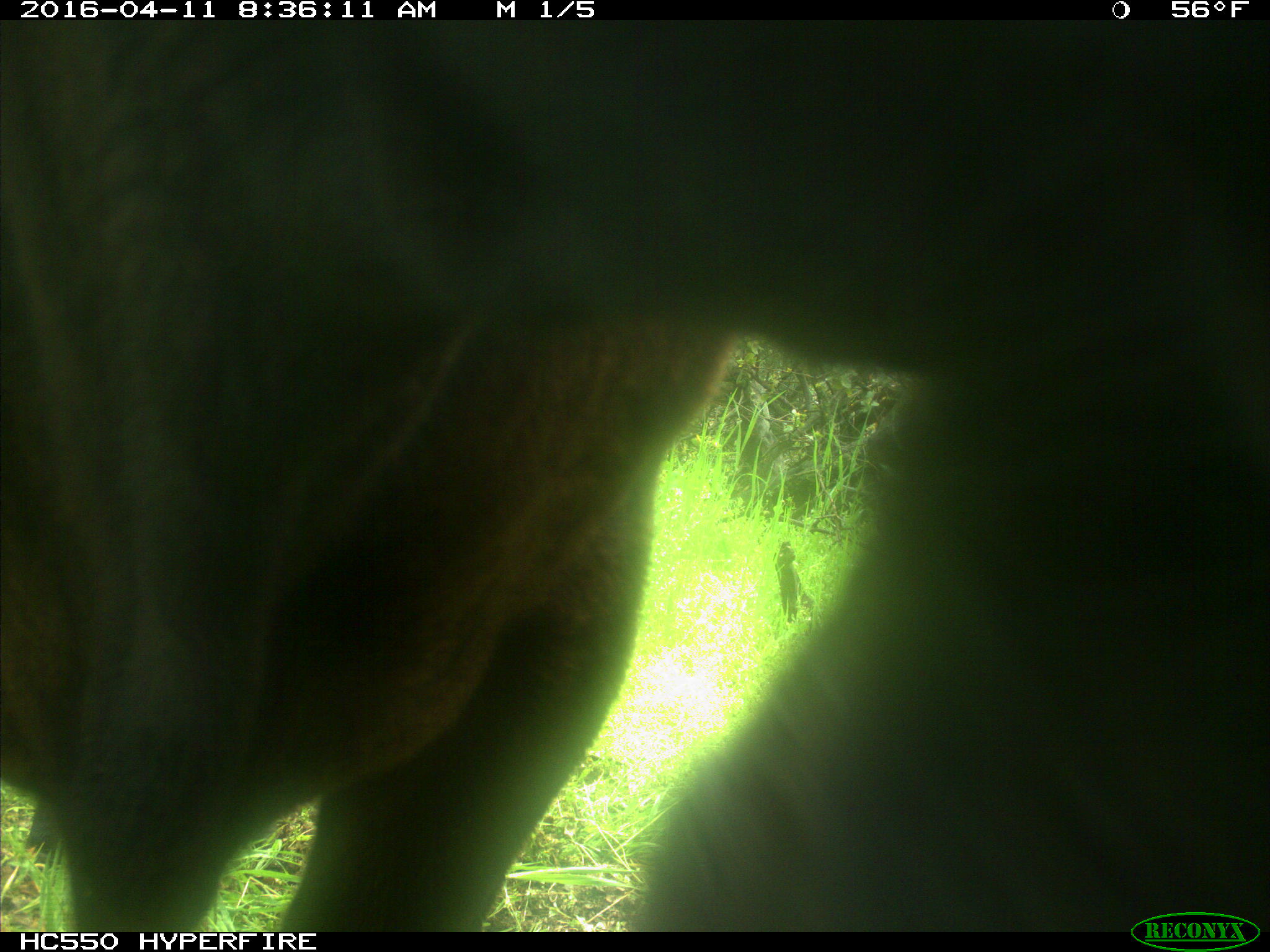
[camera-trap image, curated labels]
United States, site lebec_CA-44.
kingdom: Animalia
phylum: Chordata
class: Mammalia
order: Artiodactyla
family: Bovidae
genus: Bos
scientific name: Bos taurus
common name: domestic cow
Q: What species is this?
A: Bos taurus (domestic cow).